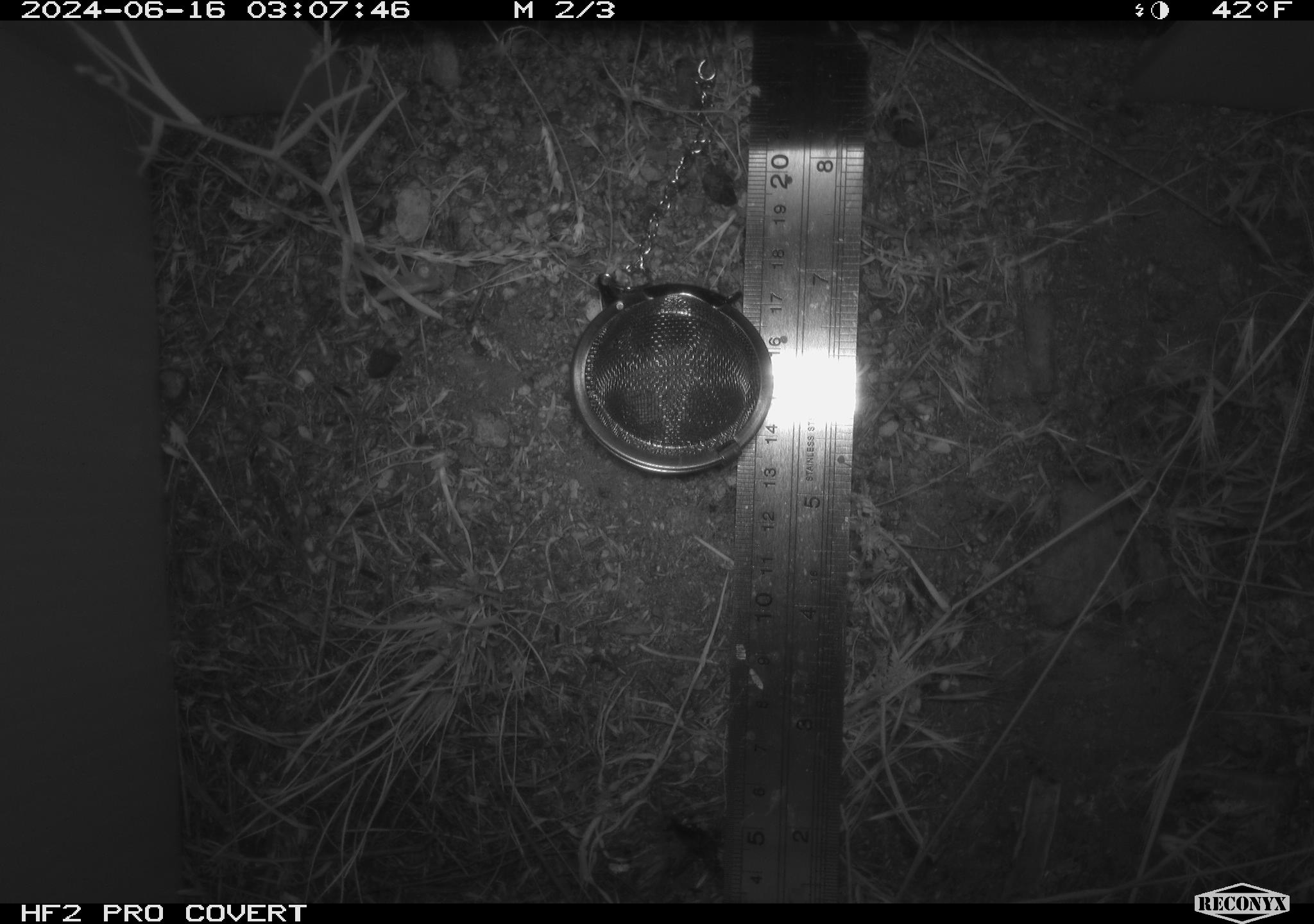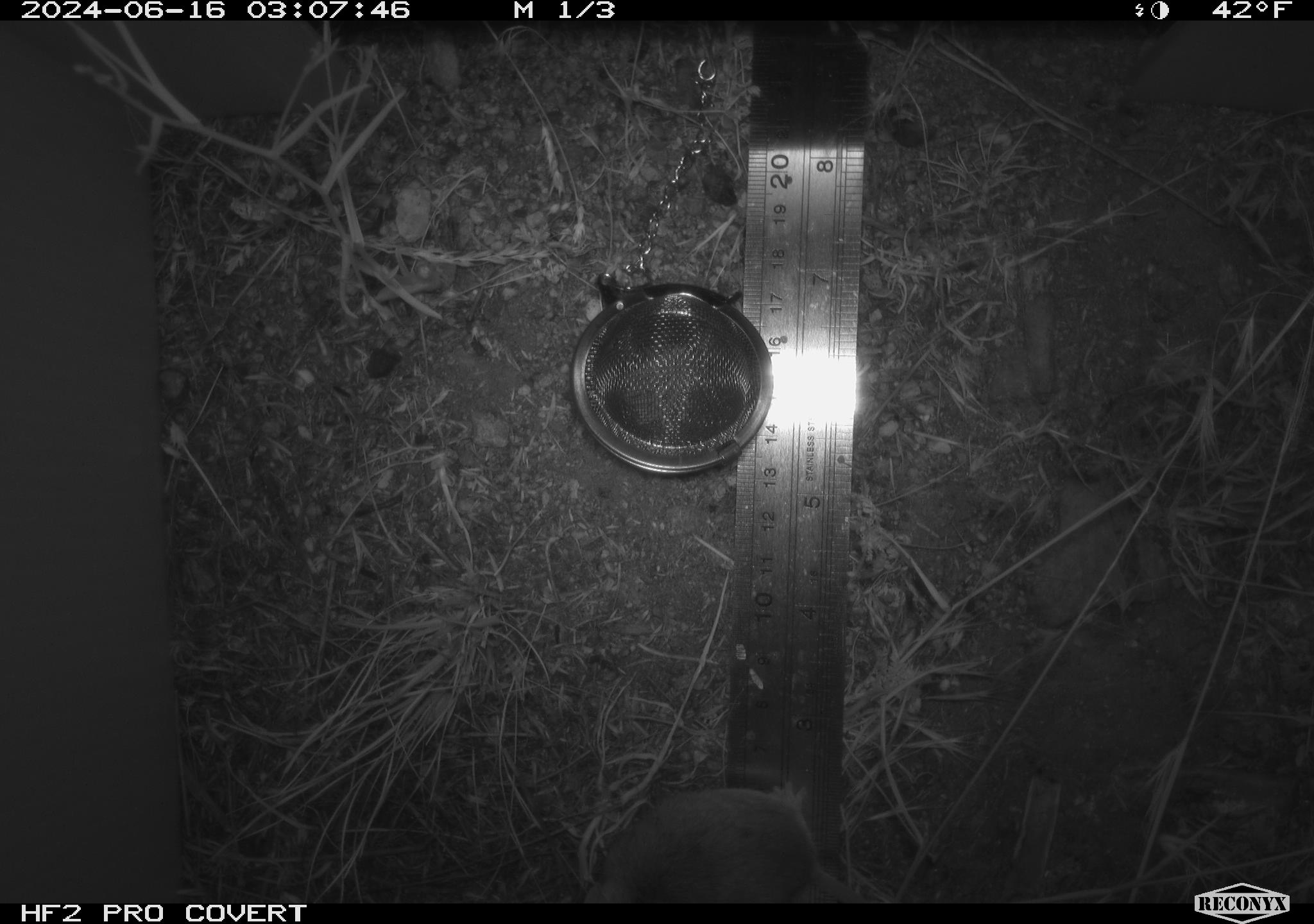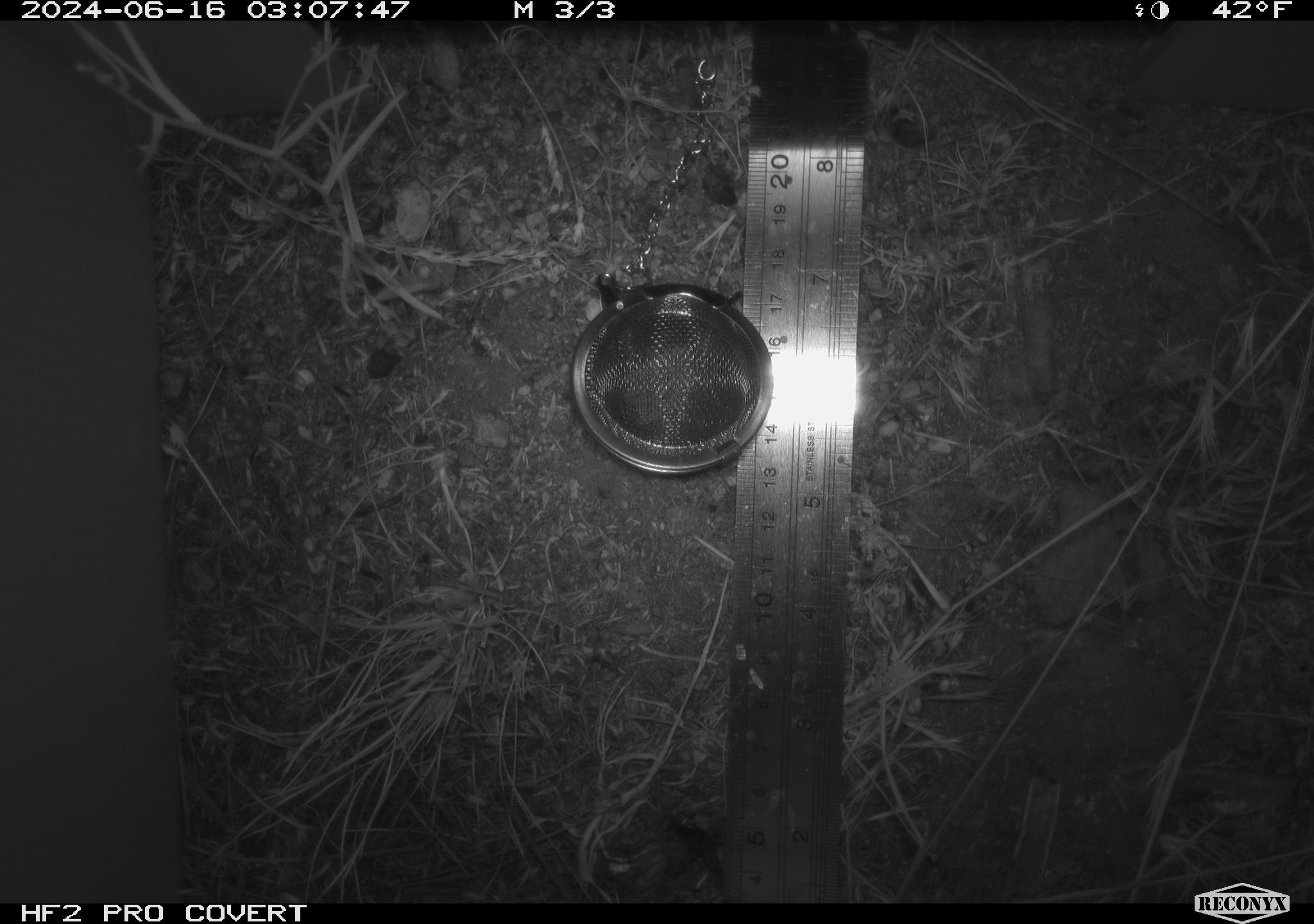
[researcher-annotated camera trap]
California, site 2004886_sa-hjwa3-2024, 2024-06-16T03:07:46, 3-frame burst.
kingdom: Animalia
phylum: Chordata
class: Mammalia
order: Rodentia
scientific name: Rodentia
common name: rodent